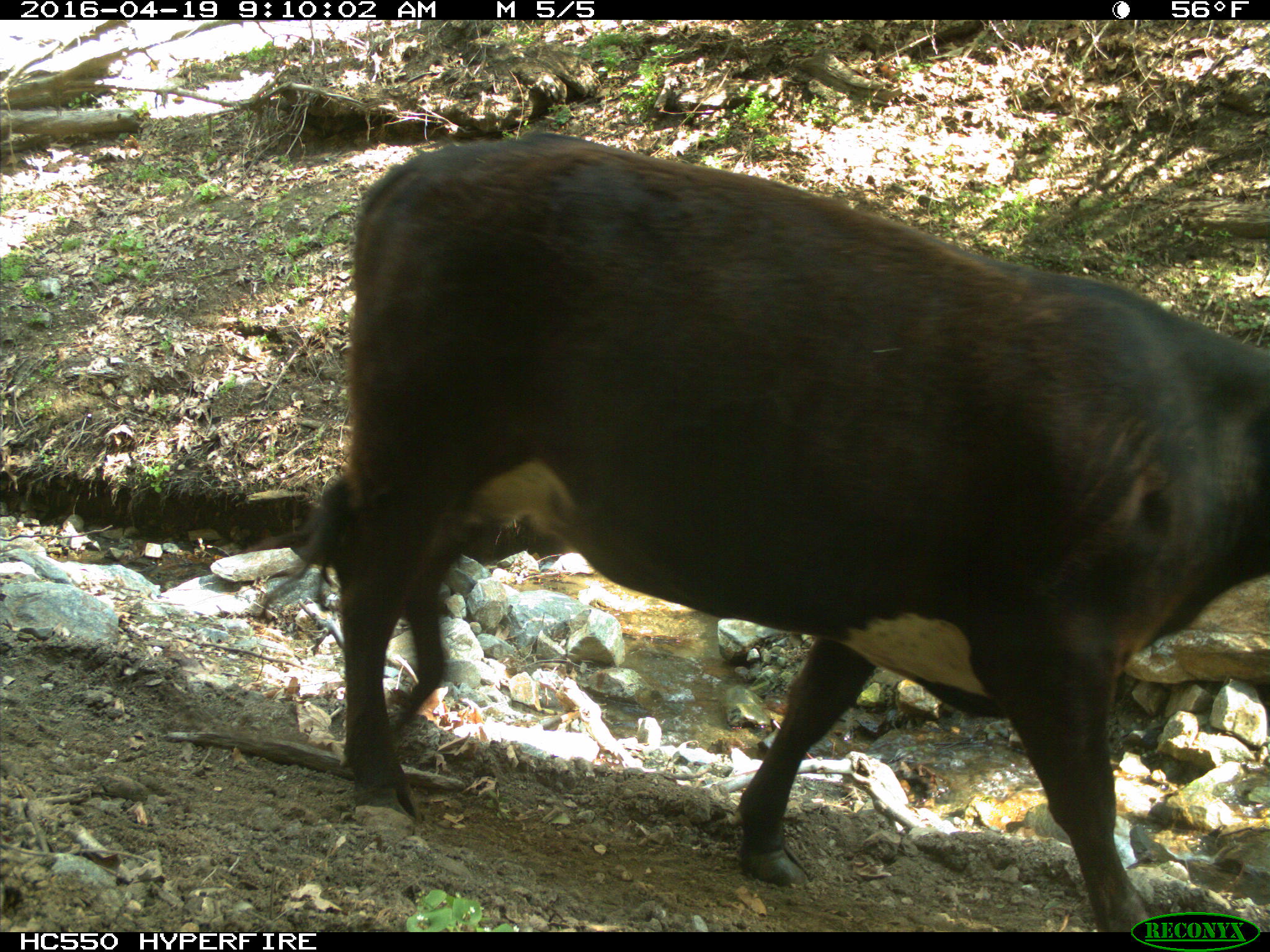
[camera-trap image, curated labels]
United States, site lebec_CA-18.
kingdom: Animalia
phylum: Chordata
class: Mammalia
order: Artiodactyla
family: Bovidae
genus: Bos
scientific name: Bos taurus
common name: domestic cow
Bos taurus (domestic cow).